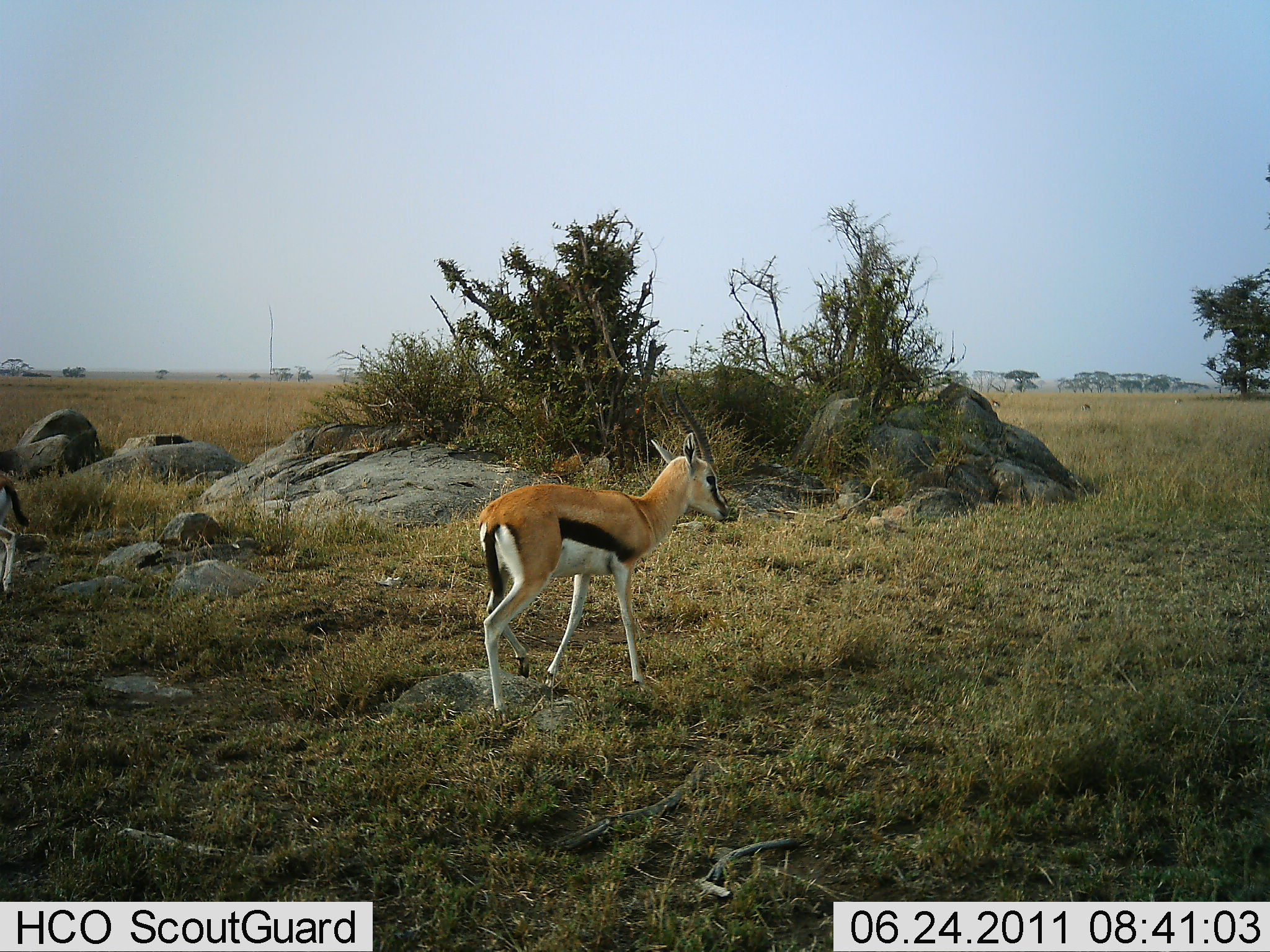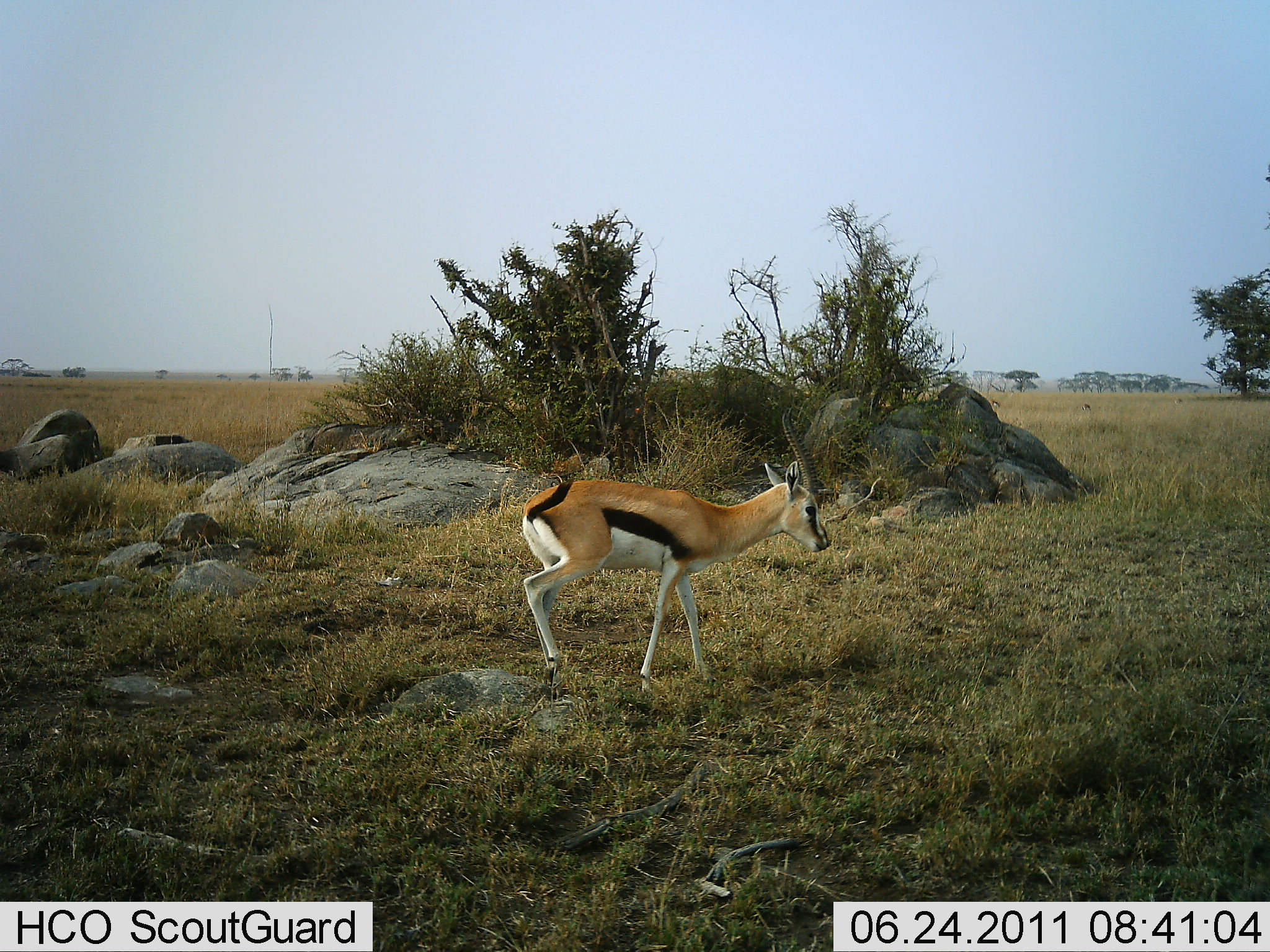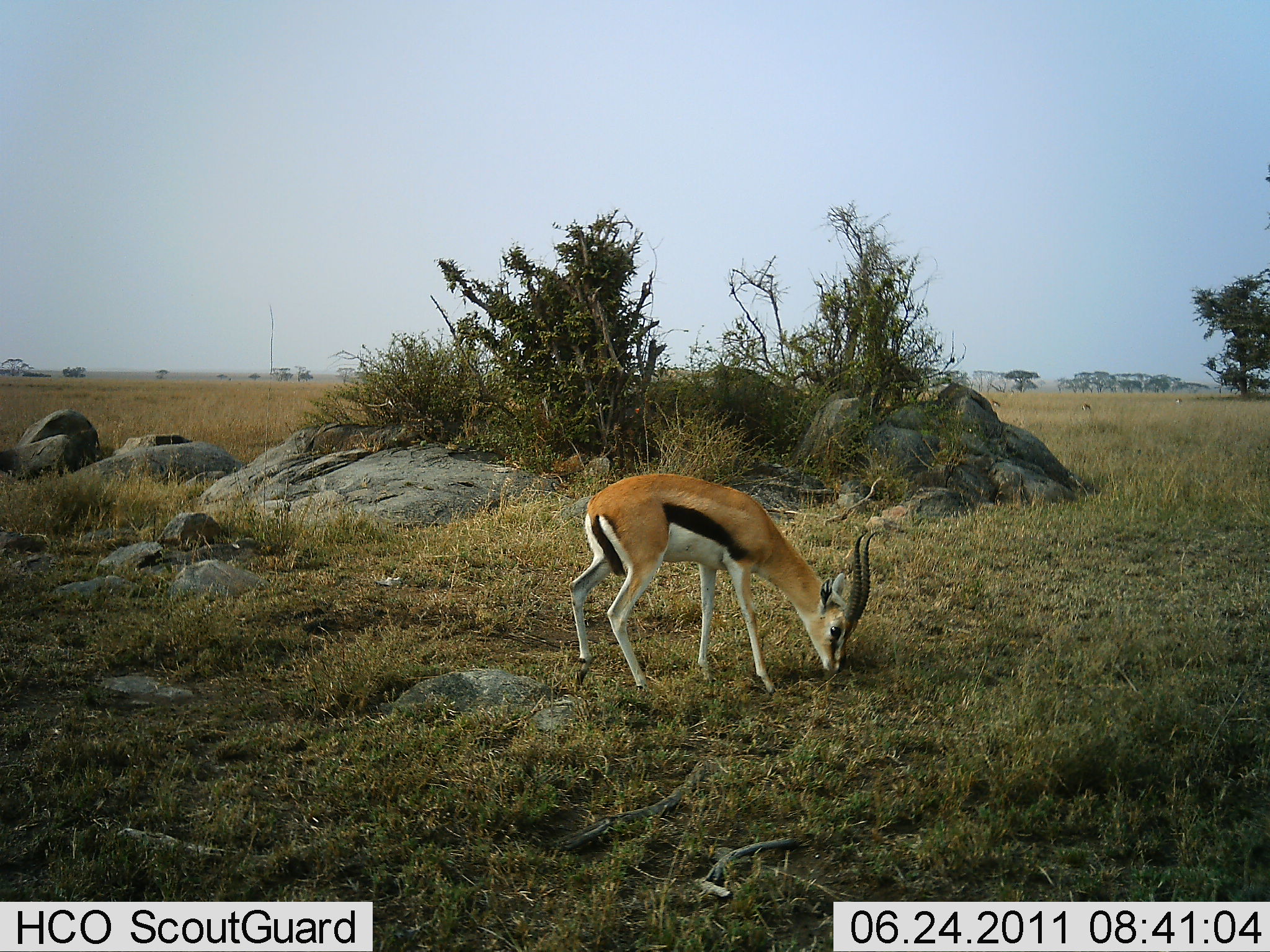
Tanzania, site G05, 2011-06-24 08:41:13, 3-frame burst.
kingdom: Animalia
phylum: Chordata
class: Mammalia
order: Artiodactyla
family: Bovidae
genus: Eudorcas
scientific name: Eudorcas thomsonii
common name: thomson's gazelle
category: gazellethomsons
Gazellethomsons (thomson's gazelle) (Eudorcas thomsonii), count 1. Behavior (volunteer vote fractions): standing 15%, resting 0%, moving 38%, interacting 0%. Young present (vote fraction): 0%. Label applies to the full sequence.